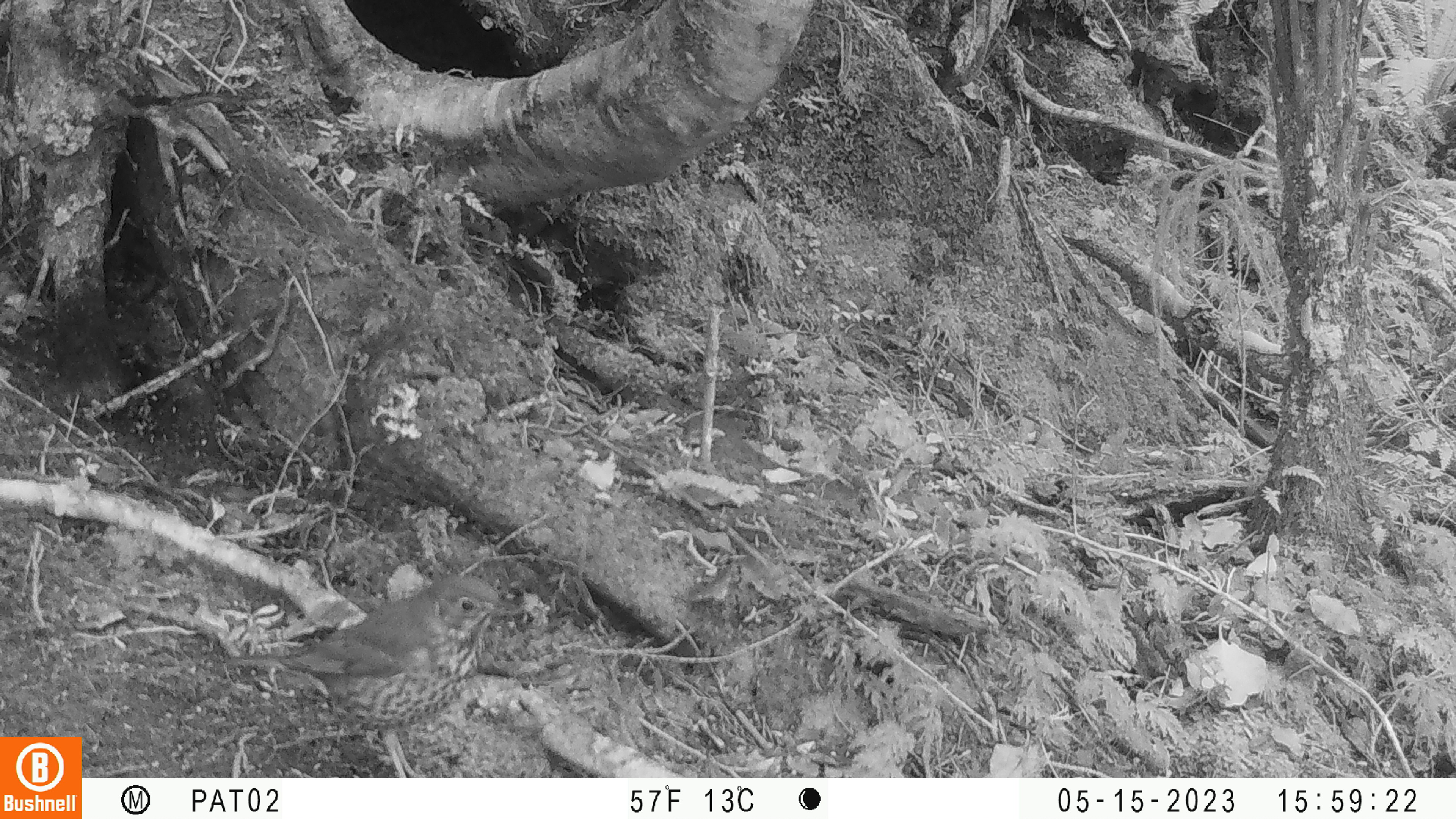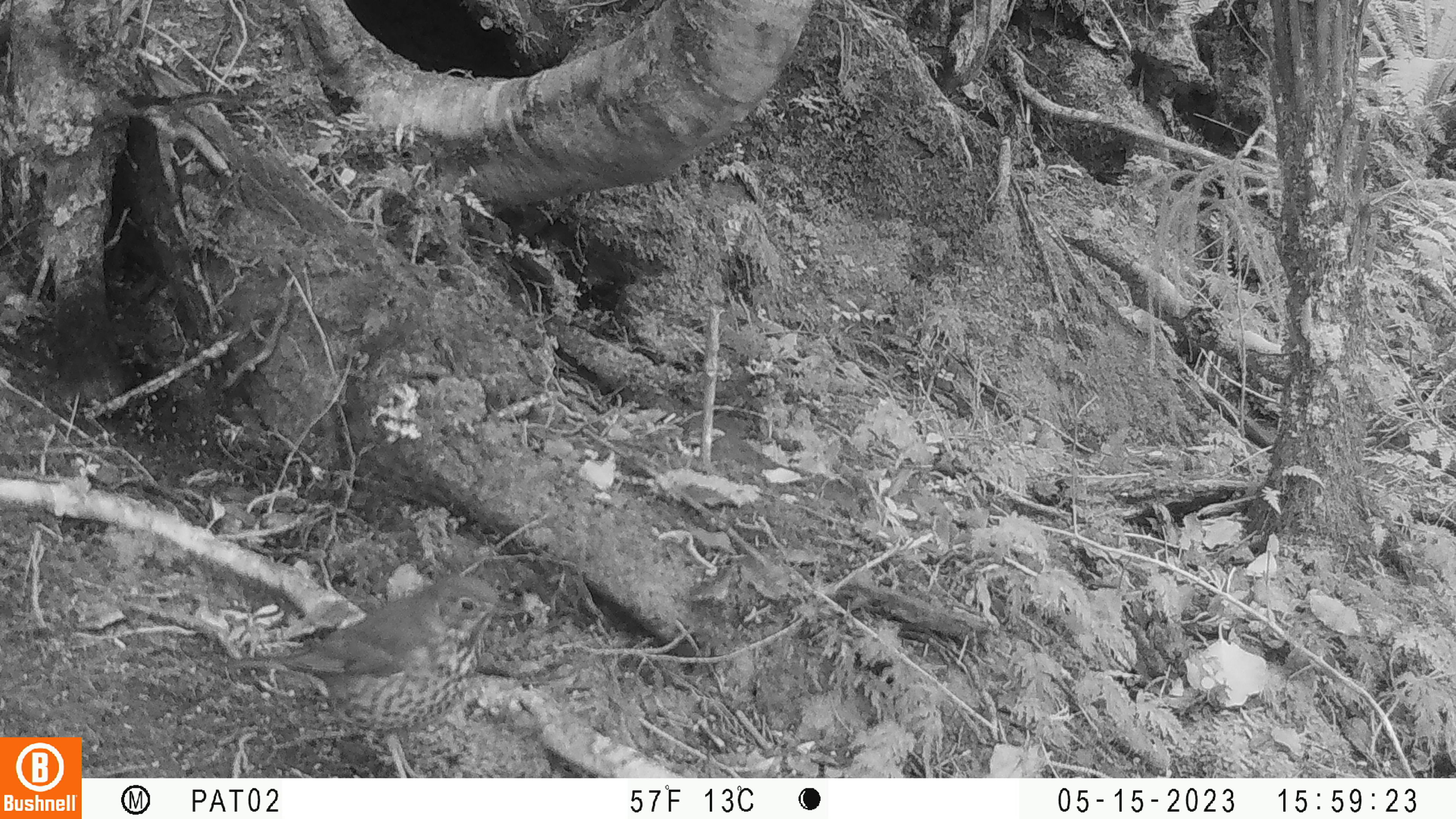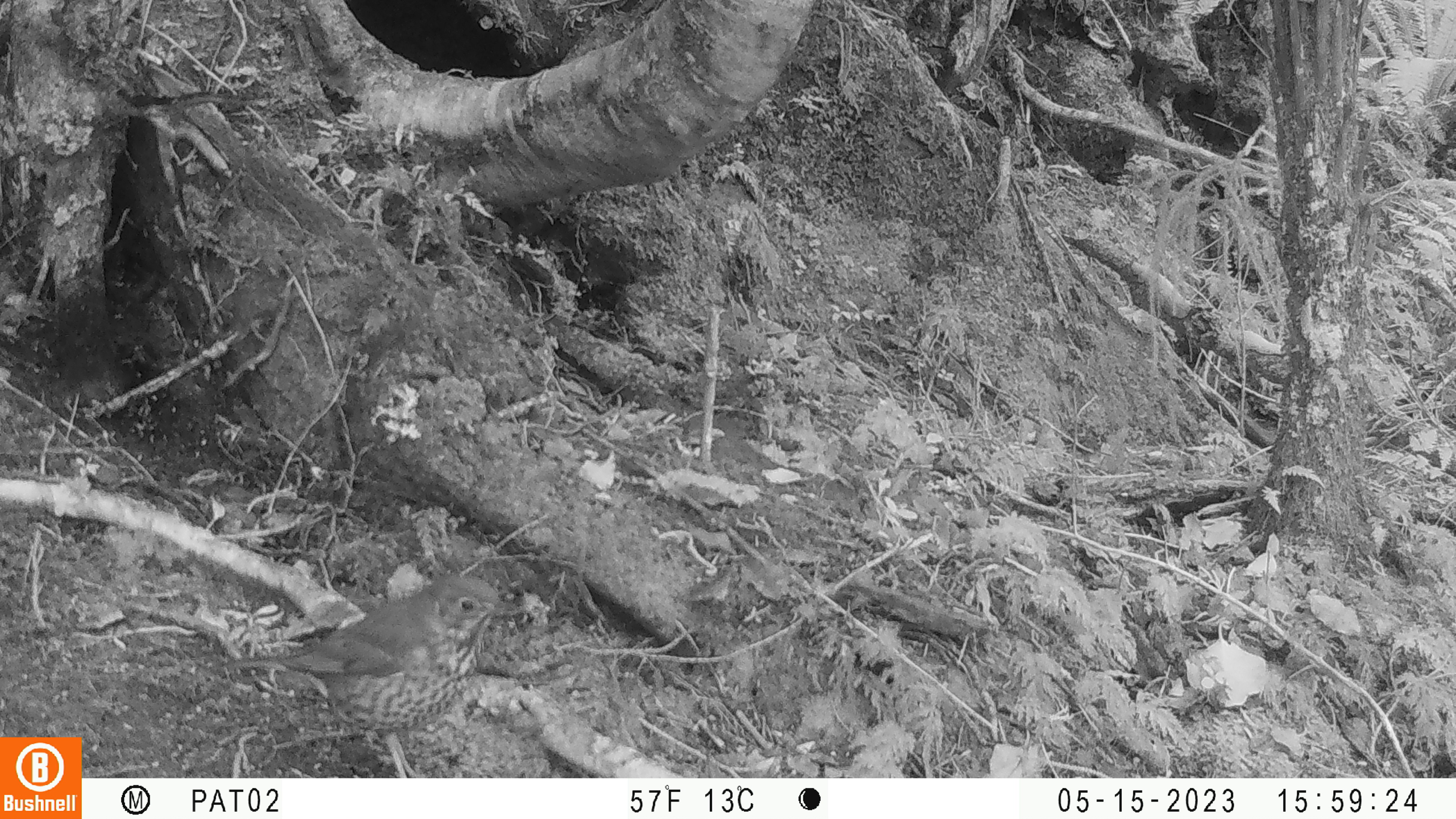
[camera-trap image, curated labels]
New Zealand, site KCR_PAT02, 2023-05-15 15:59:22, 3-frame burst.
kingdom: Animalia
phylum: Chordata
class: Aves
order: Passeriformes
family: Turdidae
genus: Turdus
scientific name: Turdus philomelos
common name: song thrush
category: thrush